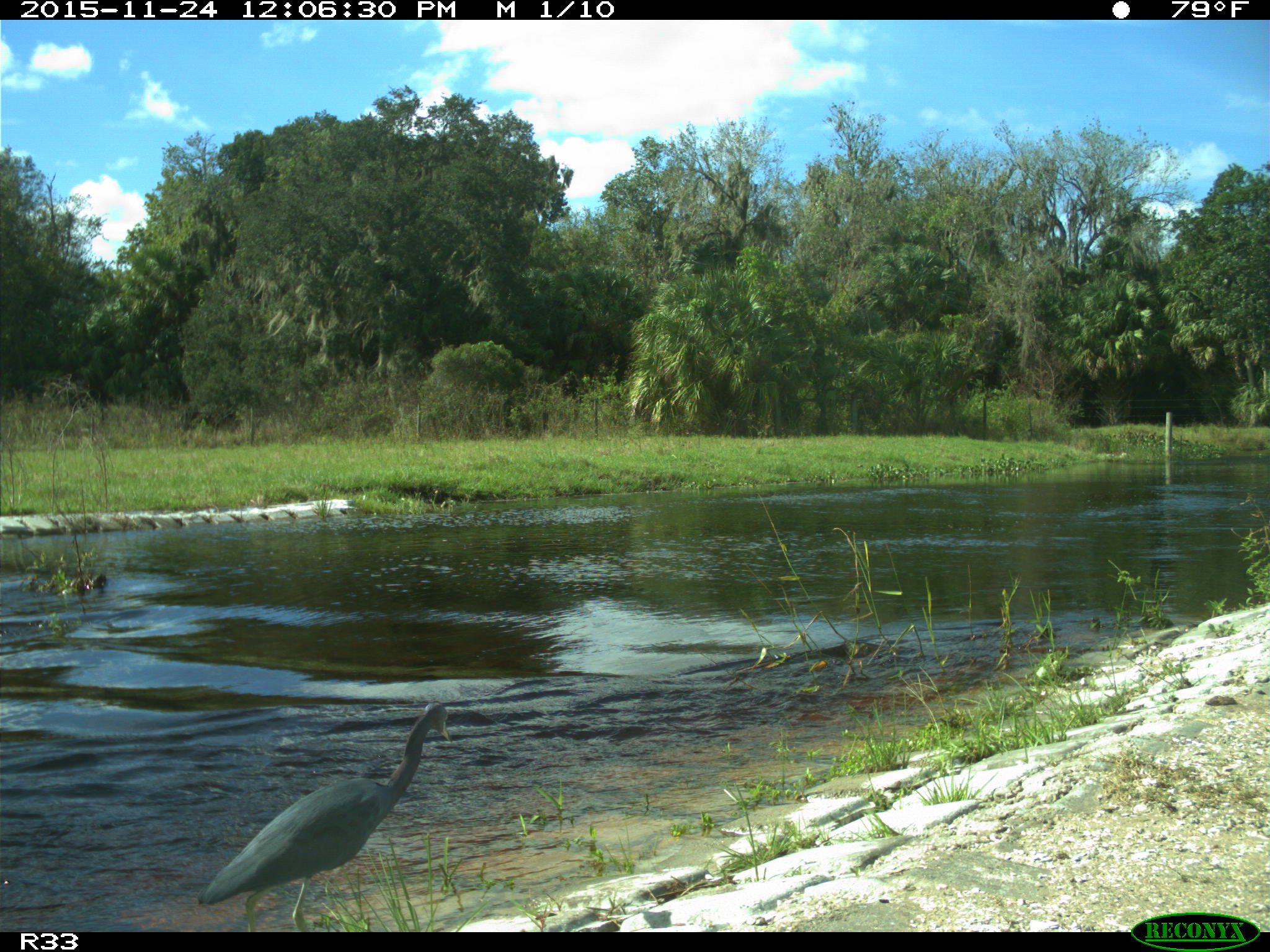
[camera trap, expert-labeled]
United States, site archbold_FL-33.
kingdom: Animalia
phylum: Chordata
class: Aves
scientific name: Aves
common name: birds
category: unidentified bird